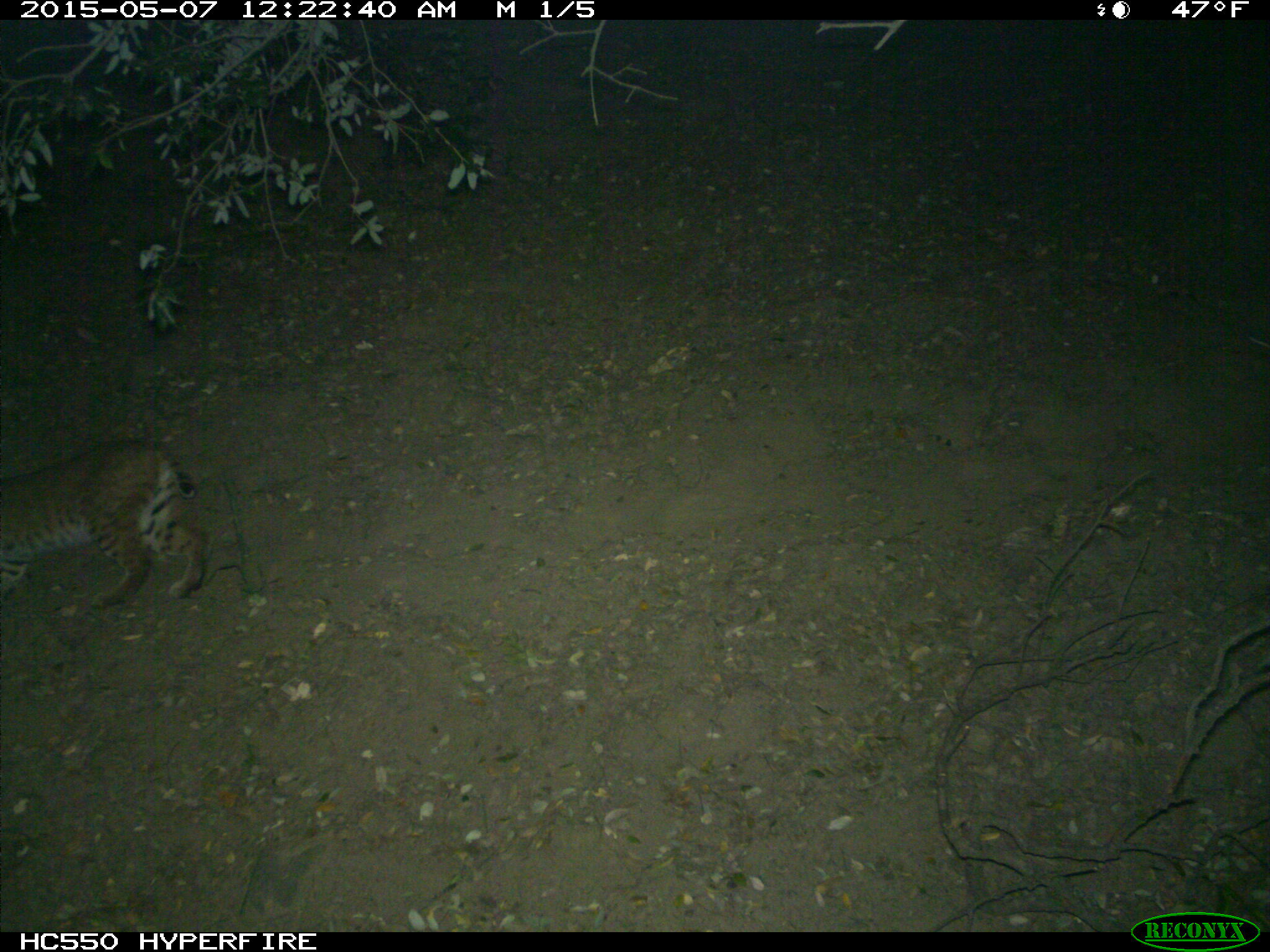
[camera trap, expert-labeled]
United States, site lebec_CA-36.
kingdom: Animalia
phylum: Chordata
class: Mammalia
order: Carnivora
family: Felidae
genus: Lynx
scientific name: Lynx rufus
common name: bobcat